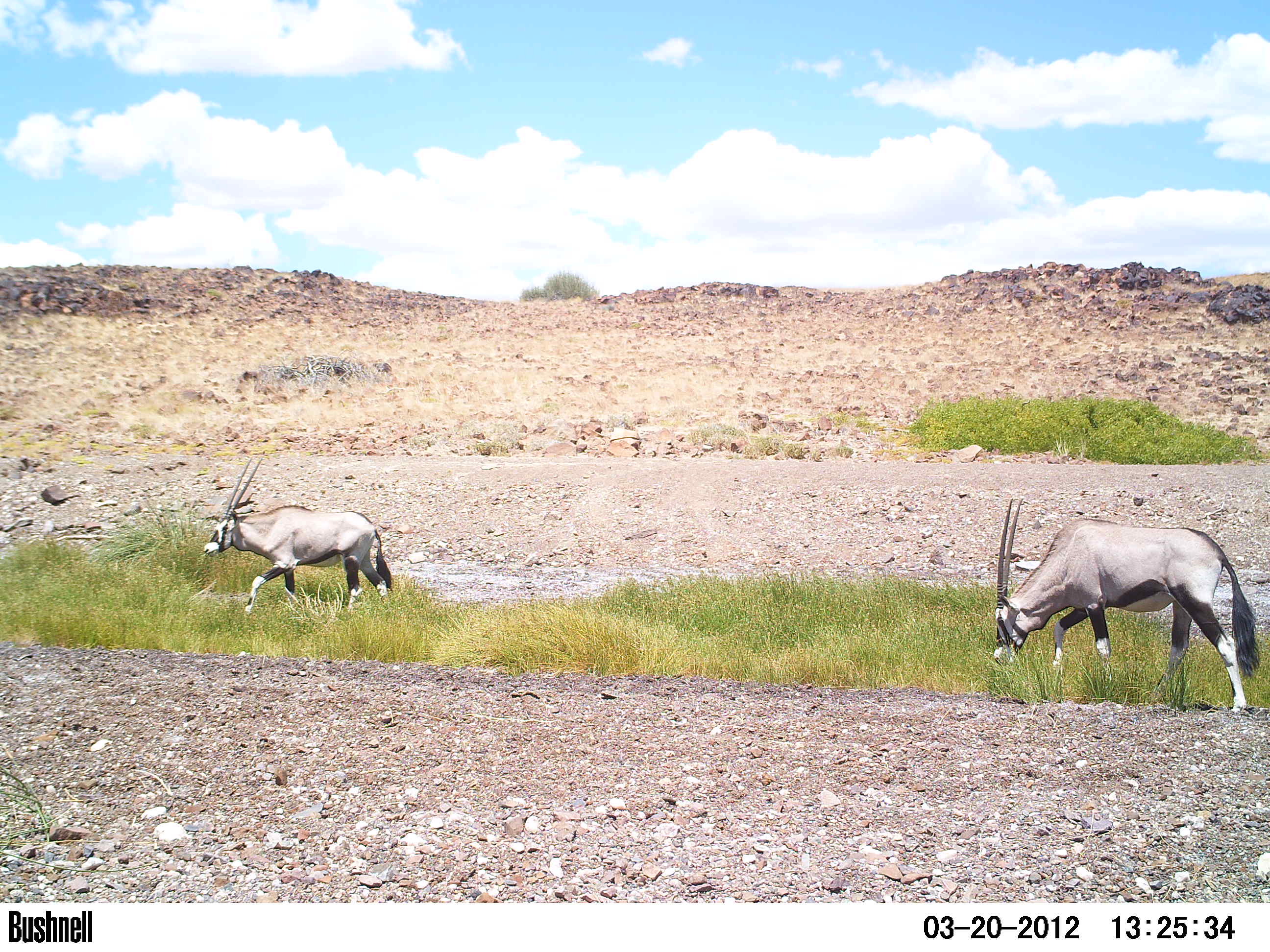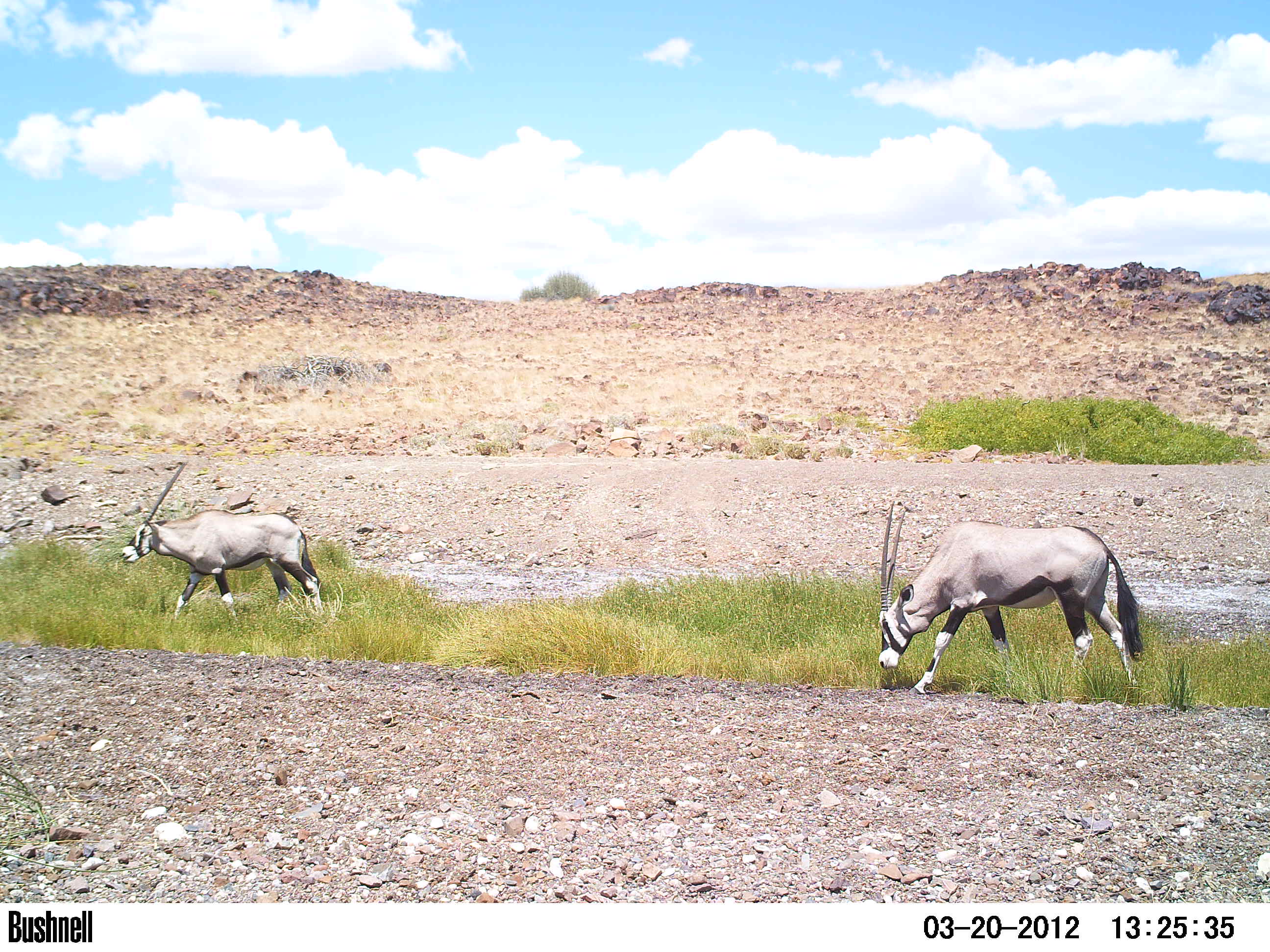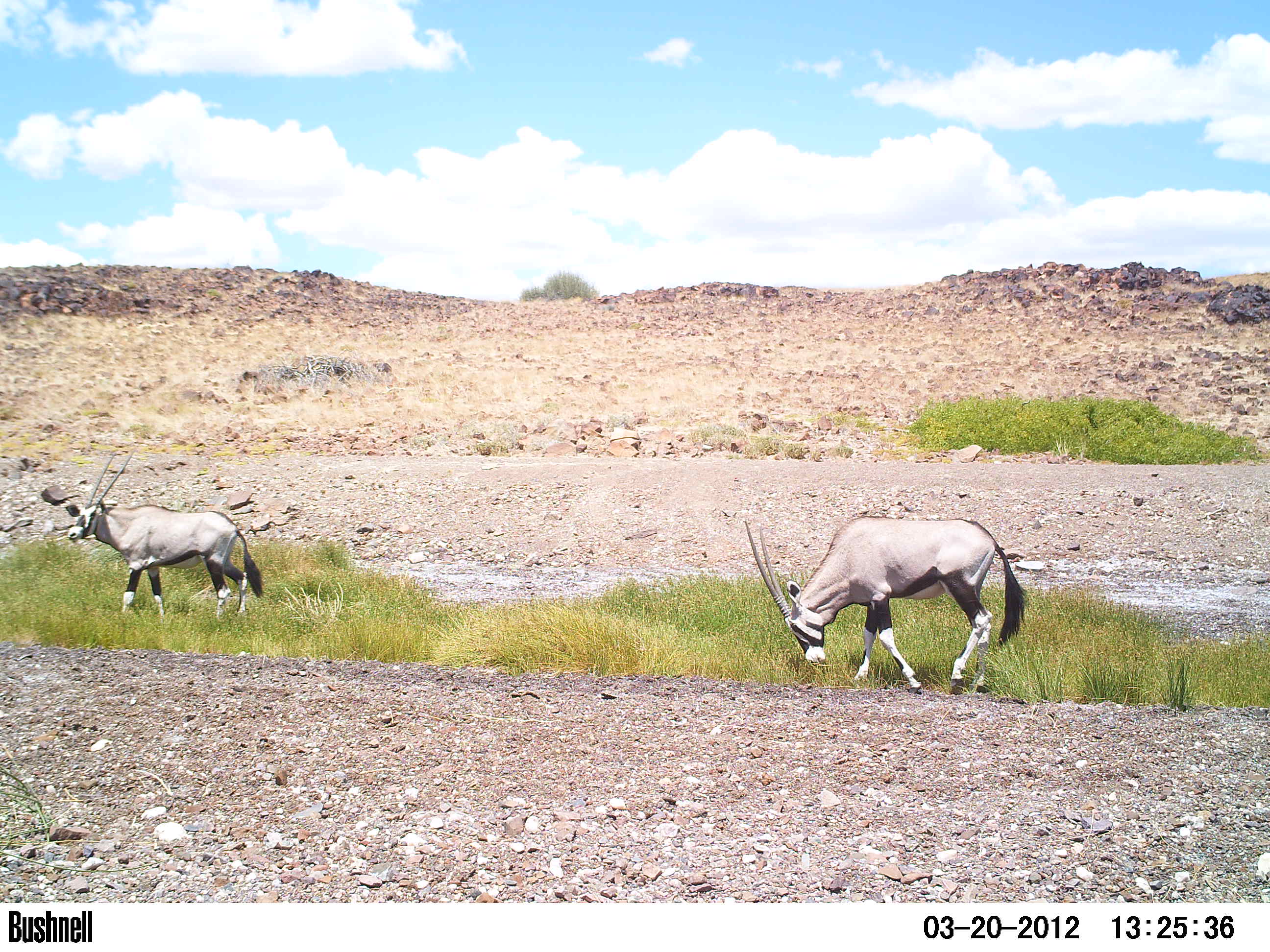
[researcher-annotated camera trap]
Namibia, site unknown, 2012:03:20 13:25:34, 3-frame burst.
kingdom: Animalia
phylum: Chordata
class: Mammalia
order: Artiodactyla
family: Bovidae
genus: Oryx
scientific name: Oryx gazella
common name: gemsbok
Oryx gazella (gemsbok).